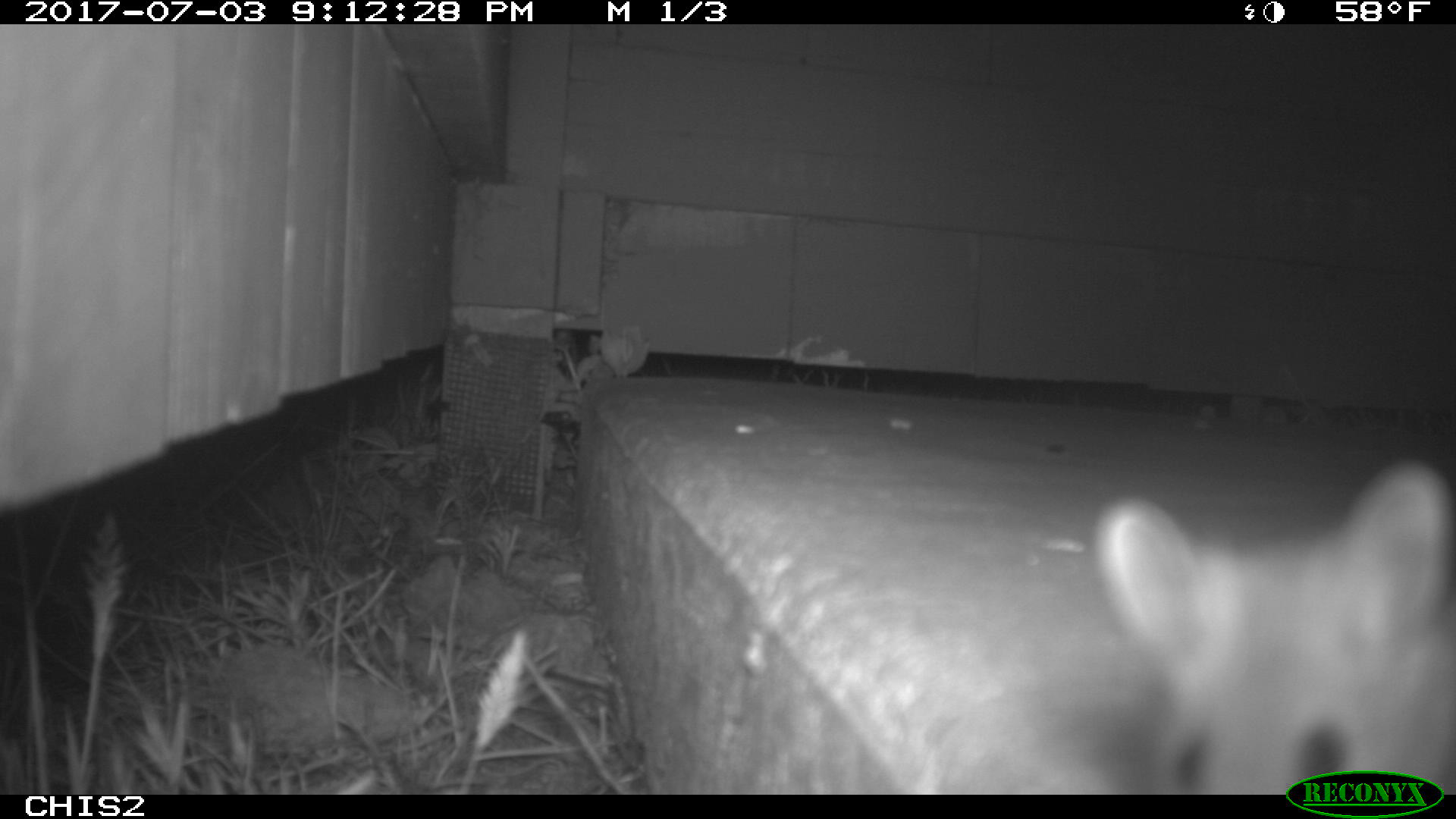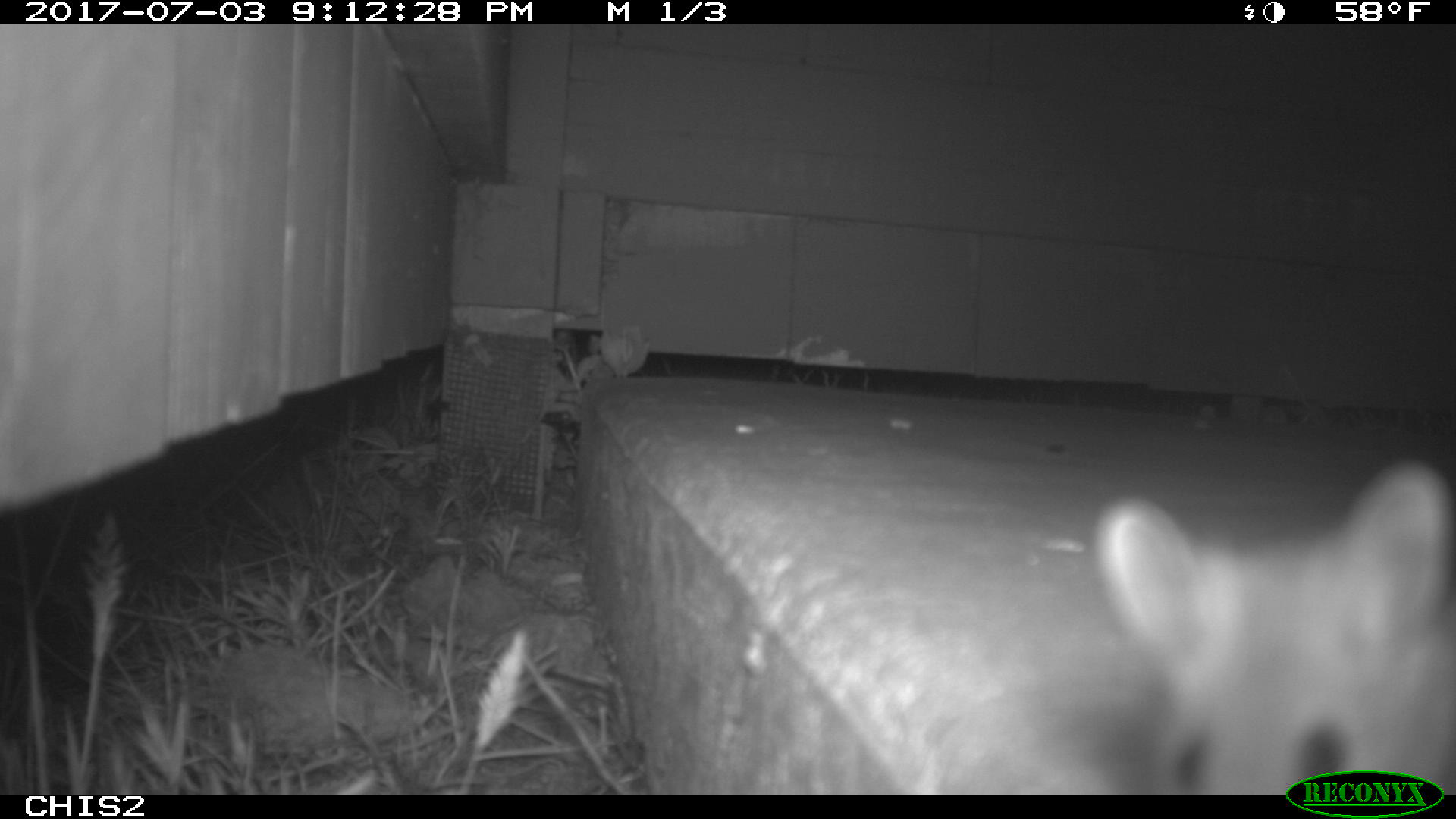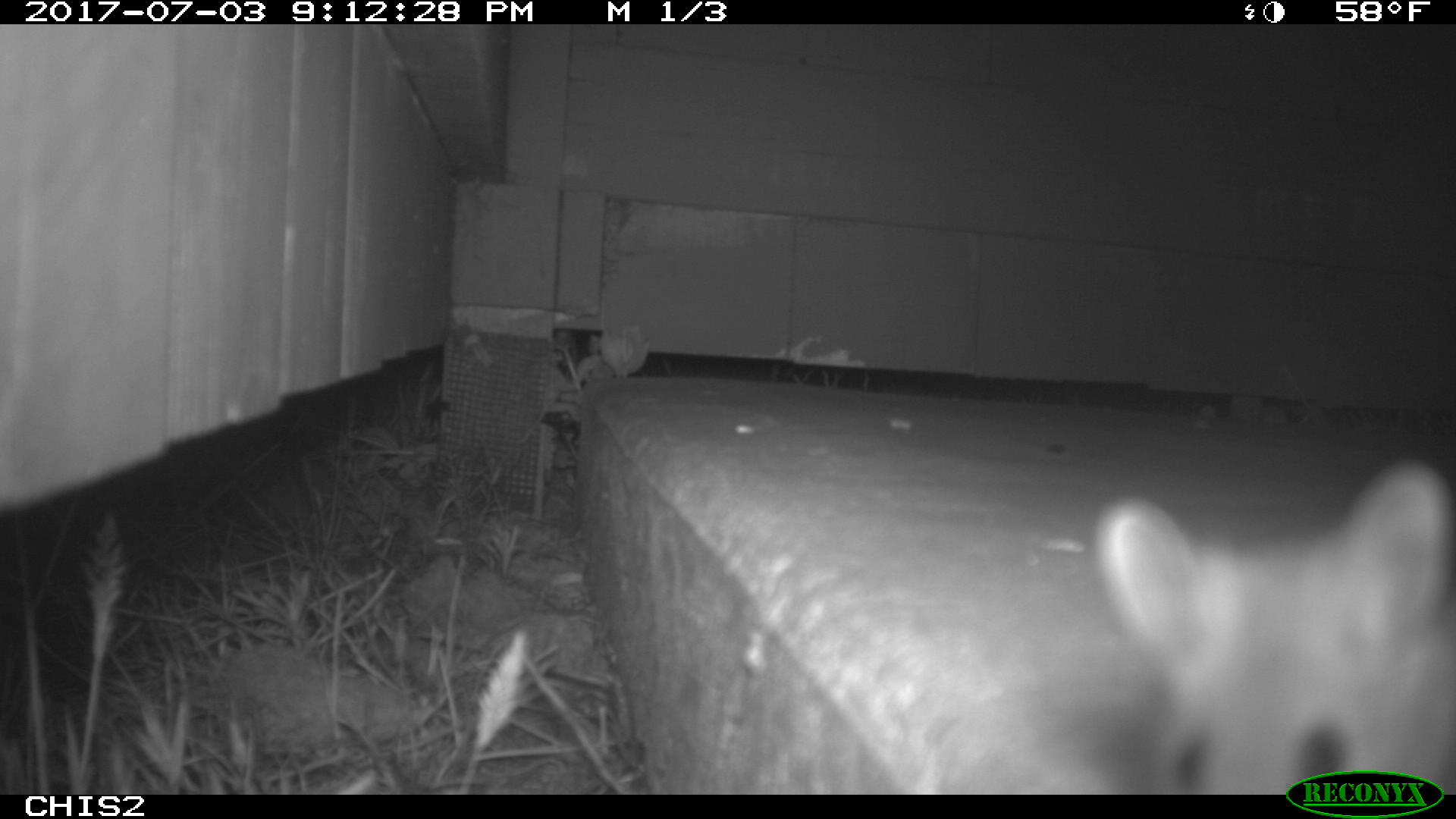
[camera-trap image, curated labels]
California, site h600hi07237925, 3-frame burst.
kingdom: Animalia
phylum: Chordata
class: Mammalia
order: Rodentia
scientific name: Rodentia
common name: rodent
Rodent (Rodentia).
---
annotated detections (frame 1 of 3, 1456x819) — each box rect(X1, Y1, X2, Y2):
rodent: rect(1094, 459, 1451, 790)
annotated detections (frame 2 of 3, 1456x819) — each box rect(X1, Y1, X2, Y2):
rodent: rect(931, 457, 1455, 794)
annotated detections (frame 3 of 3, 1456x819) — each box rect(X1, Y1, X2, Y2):
rodent: rect(1091, 460, 1455, 794)